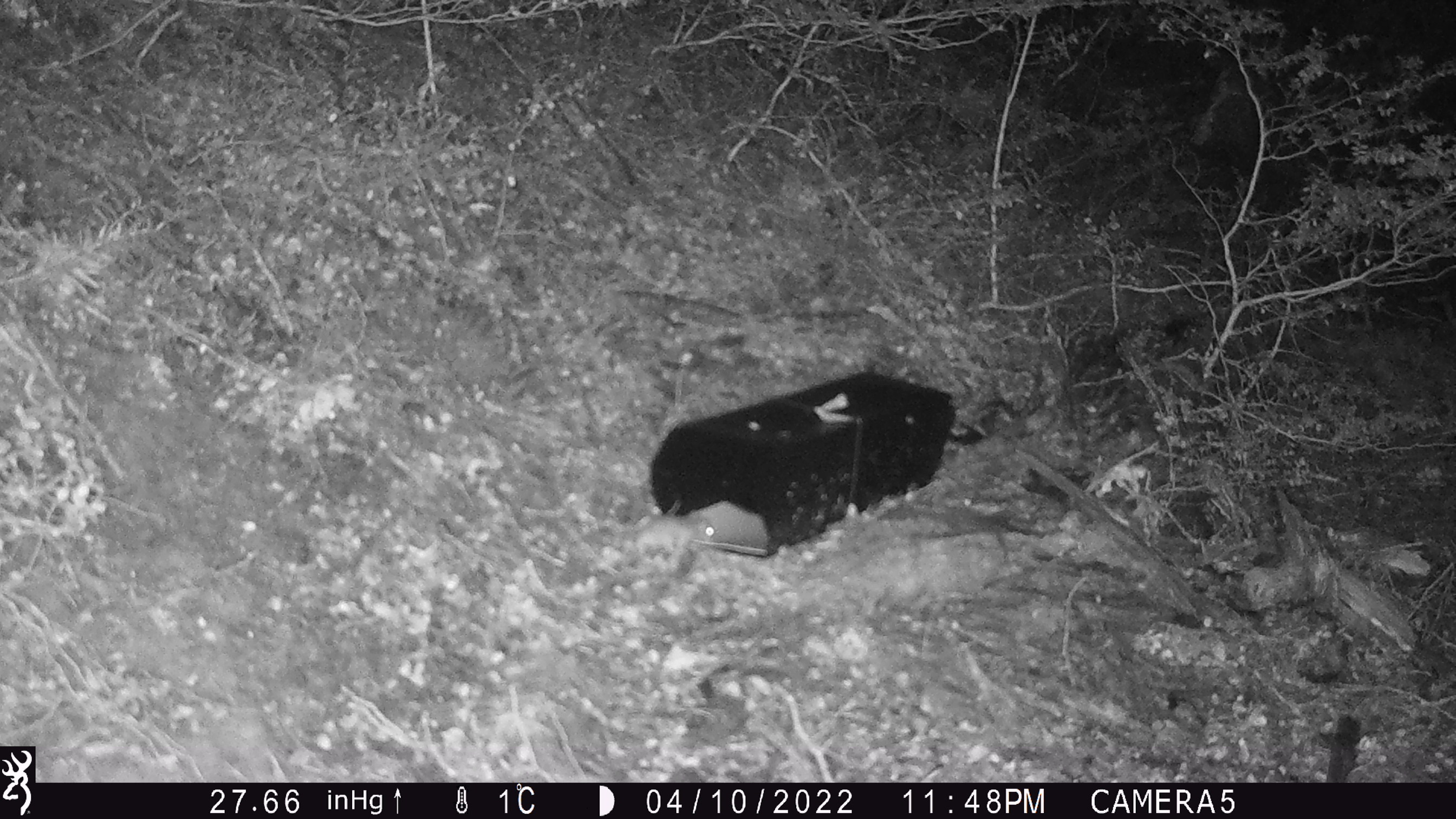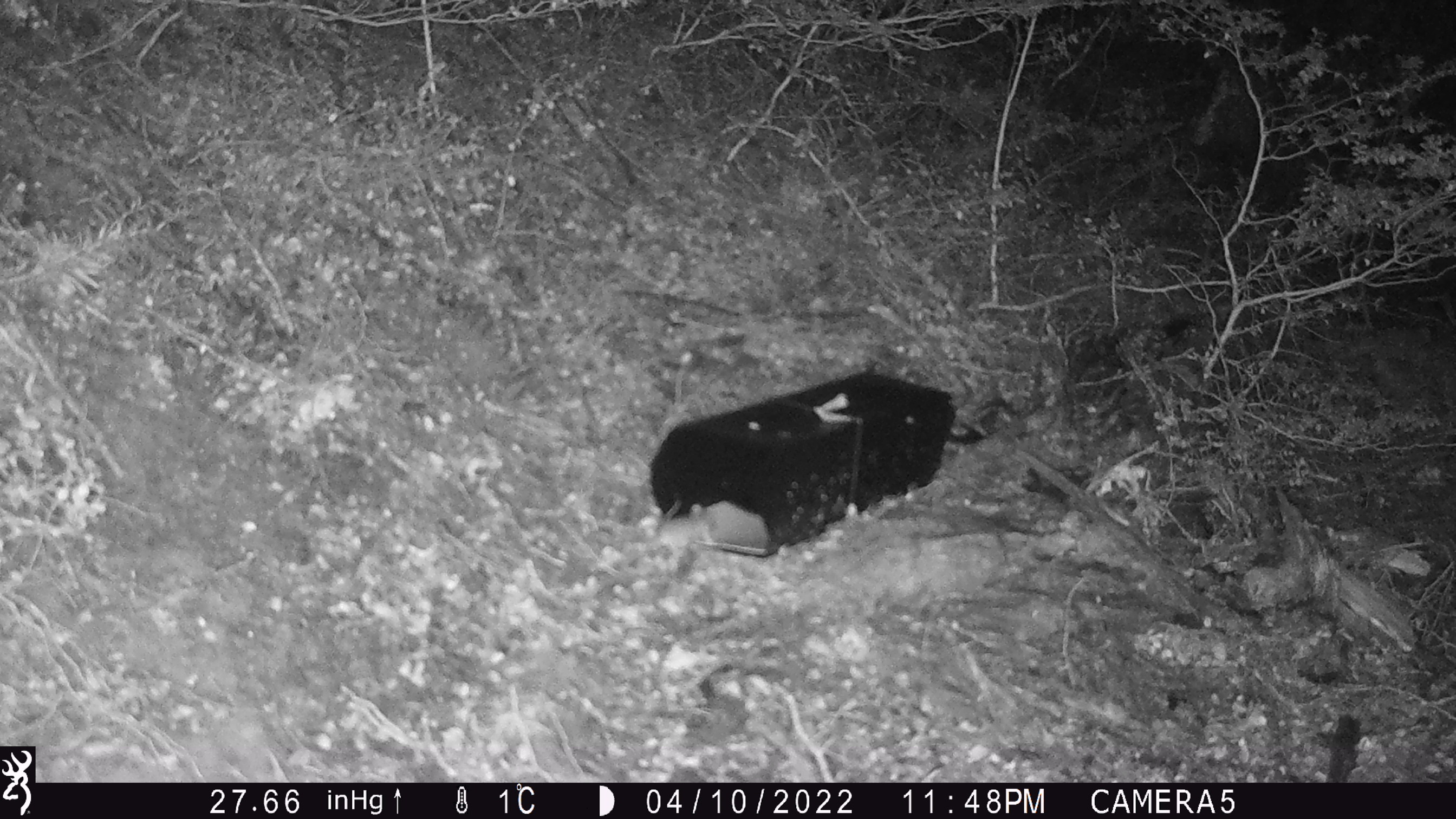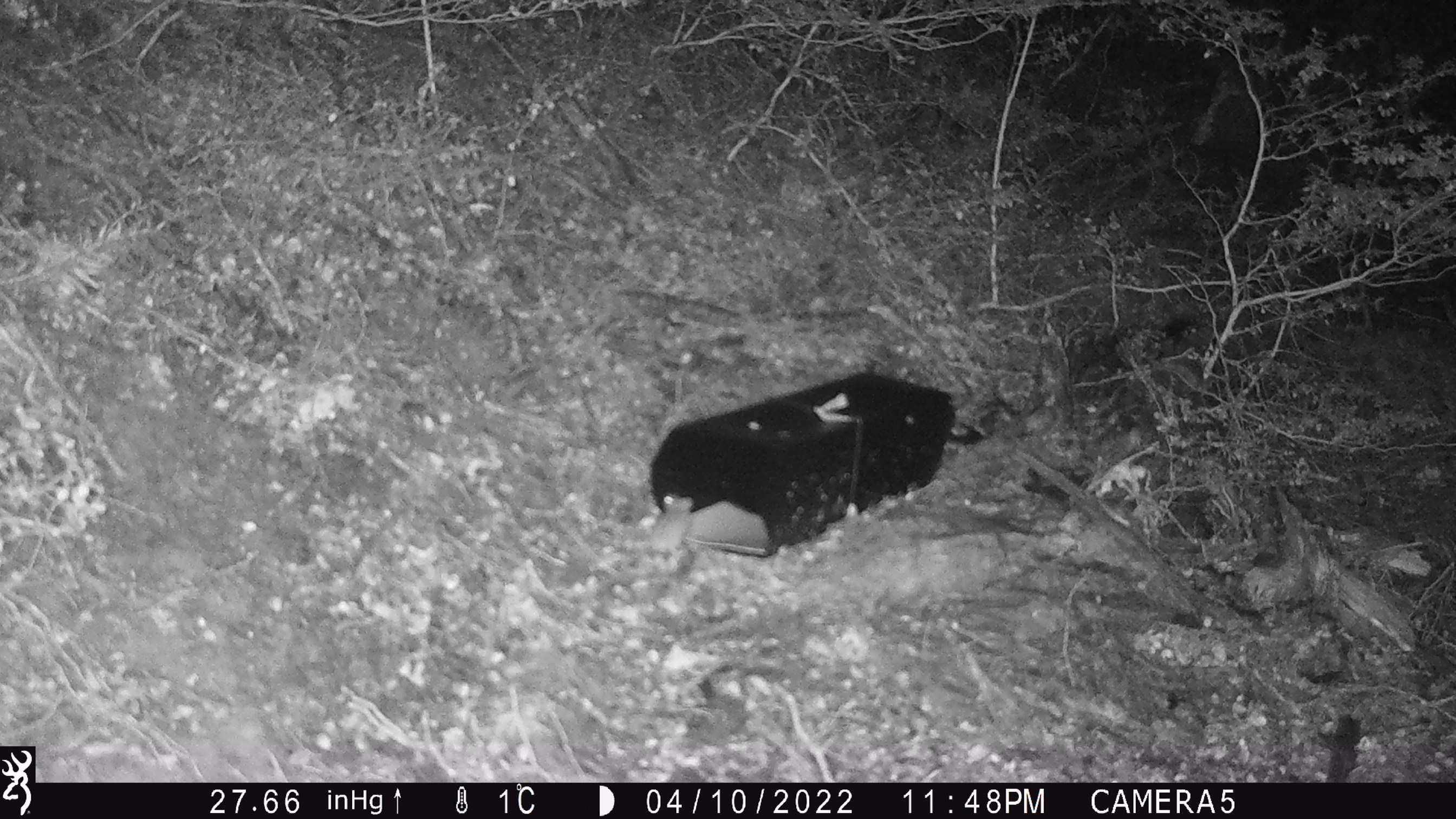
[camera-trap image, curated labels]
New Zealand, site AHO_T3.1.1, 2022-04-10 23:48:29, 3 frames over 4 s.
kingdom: Animalia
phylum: Chordata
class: Mammalia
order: Rodentia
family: Muridae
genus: Mus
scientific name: Mus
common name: mouse